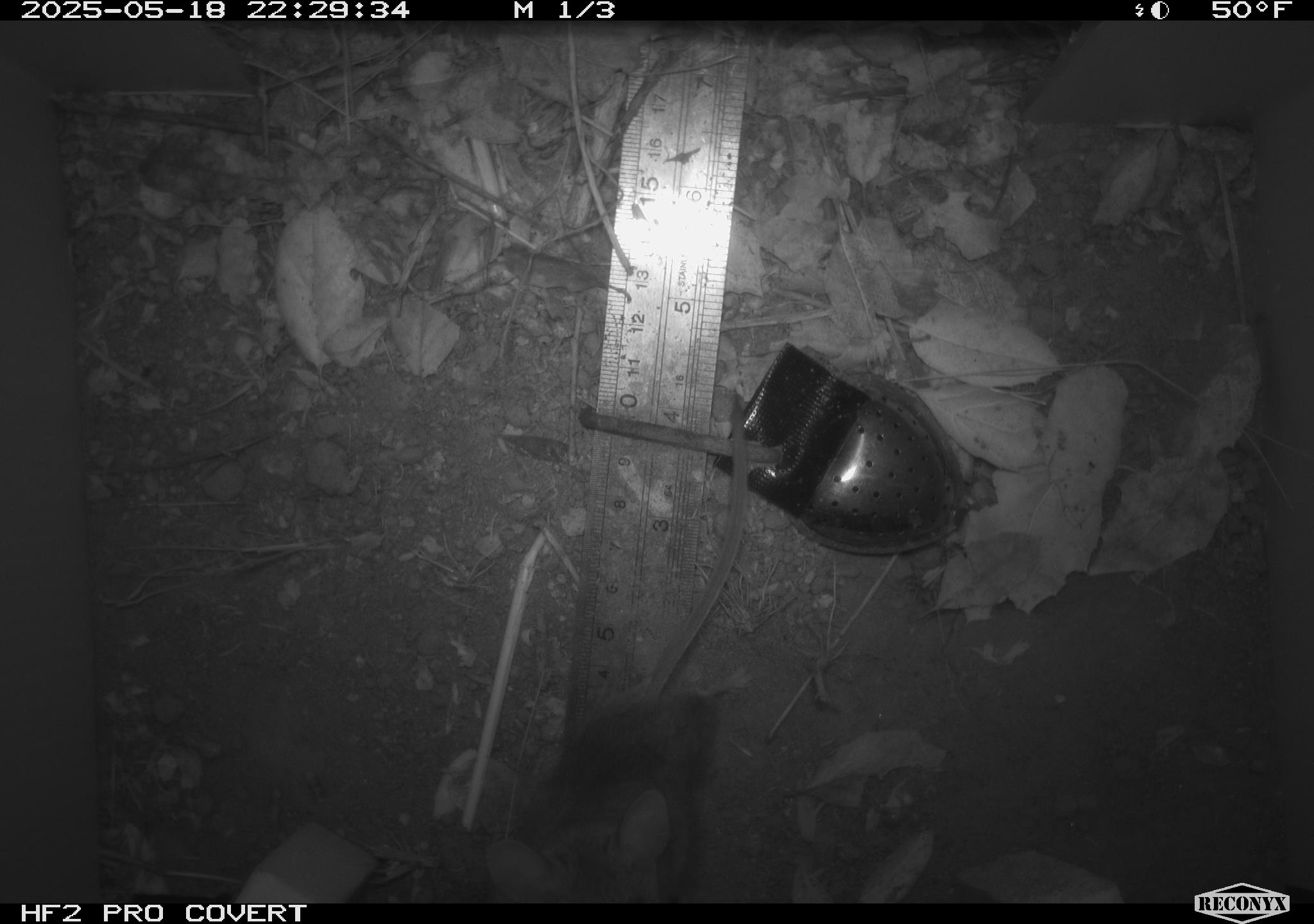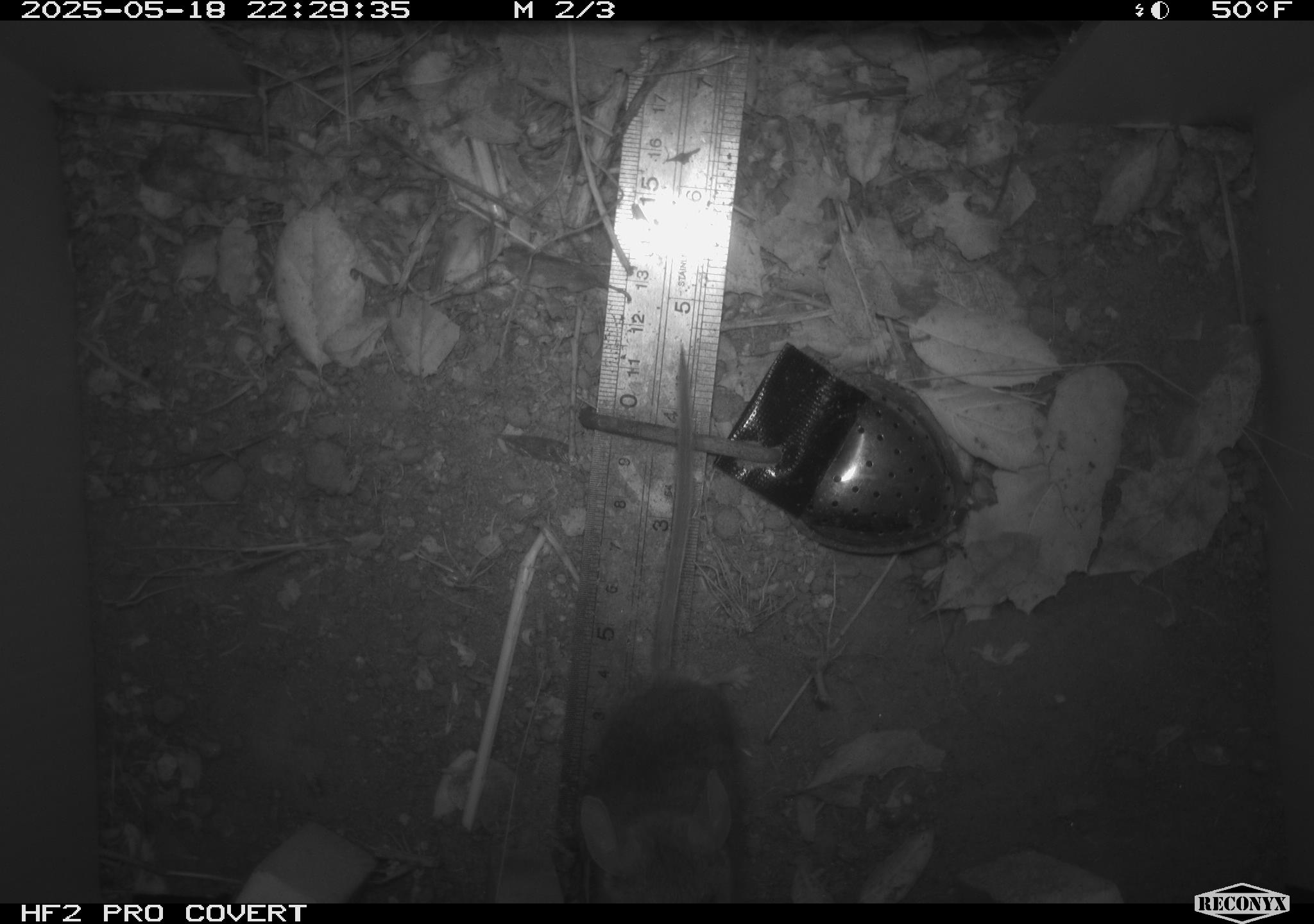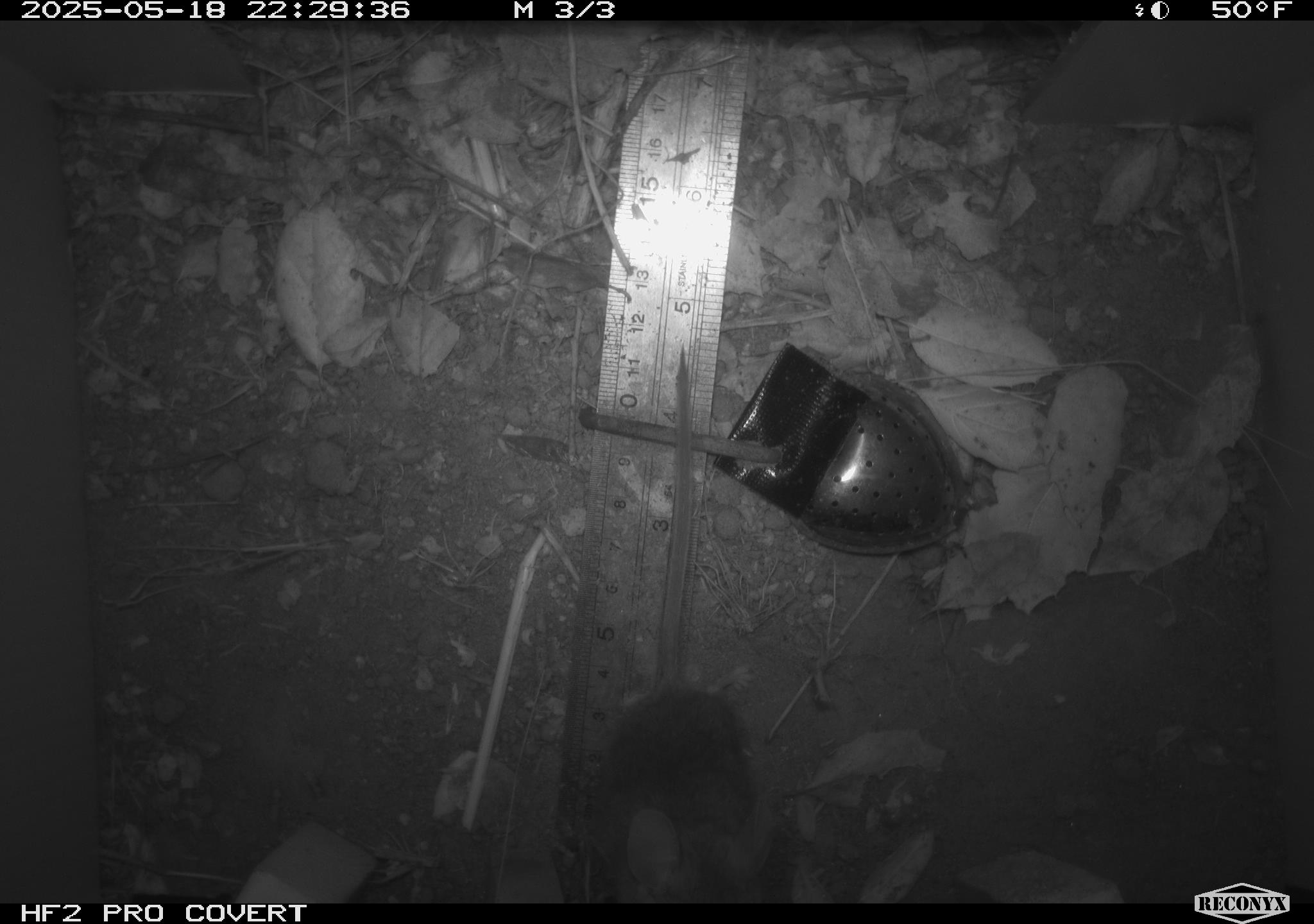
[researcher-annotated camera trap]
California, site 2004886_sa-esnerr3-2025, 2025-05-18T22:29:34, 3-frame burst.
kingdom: Animalia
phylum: Chordata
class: Mammalia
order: Rodentia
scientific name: Rodentia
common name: rodent